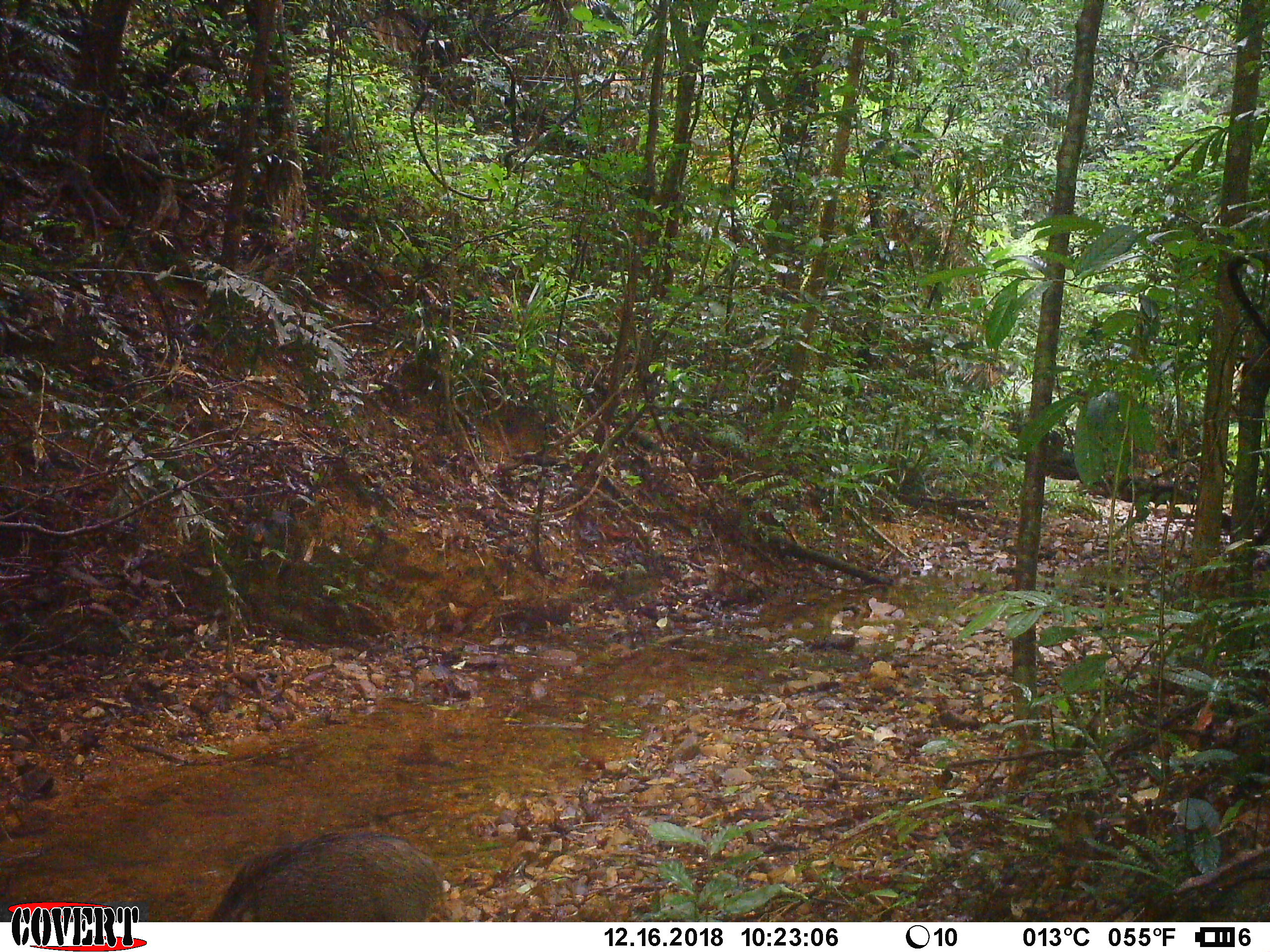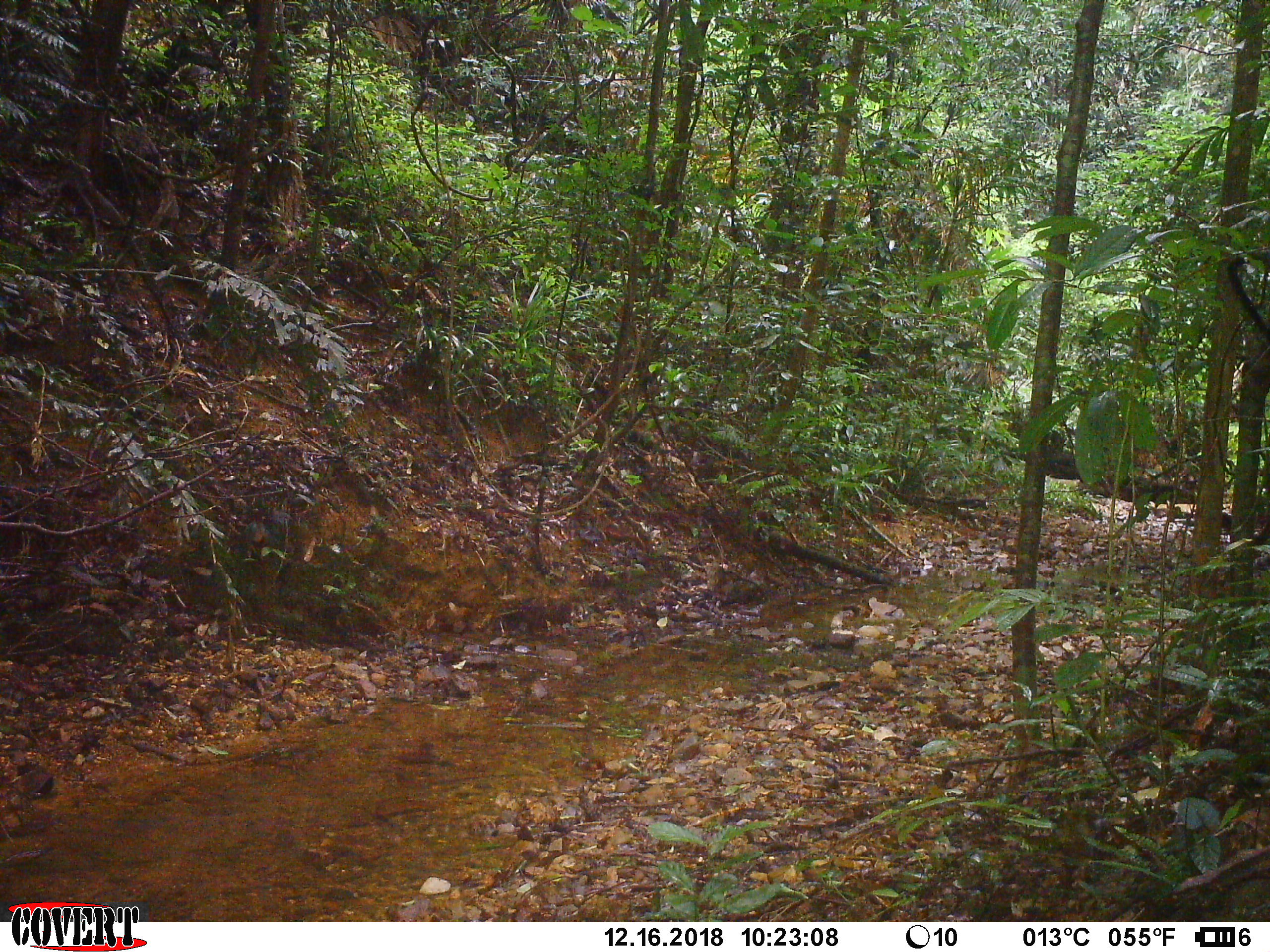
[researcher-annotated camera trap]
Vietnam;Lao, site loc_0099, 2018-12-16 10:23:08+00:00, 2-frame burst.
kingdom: Animalia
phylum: Chordata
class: Mammalia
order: Artiodactyla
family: Suidae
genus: Sus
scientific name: Sus scrofa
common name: eurasian wild pig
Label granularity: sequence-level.